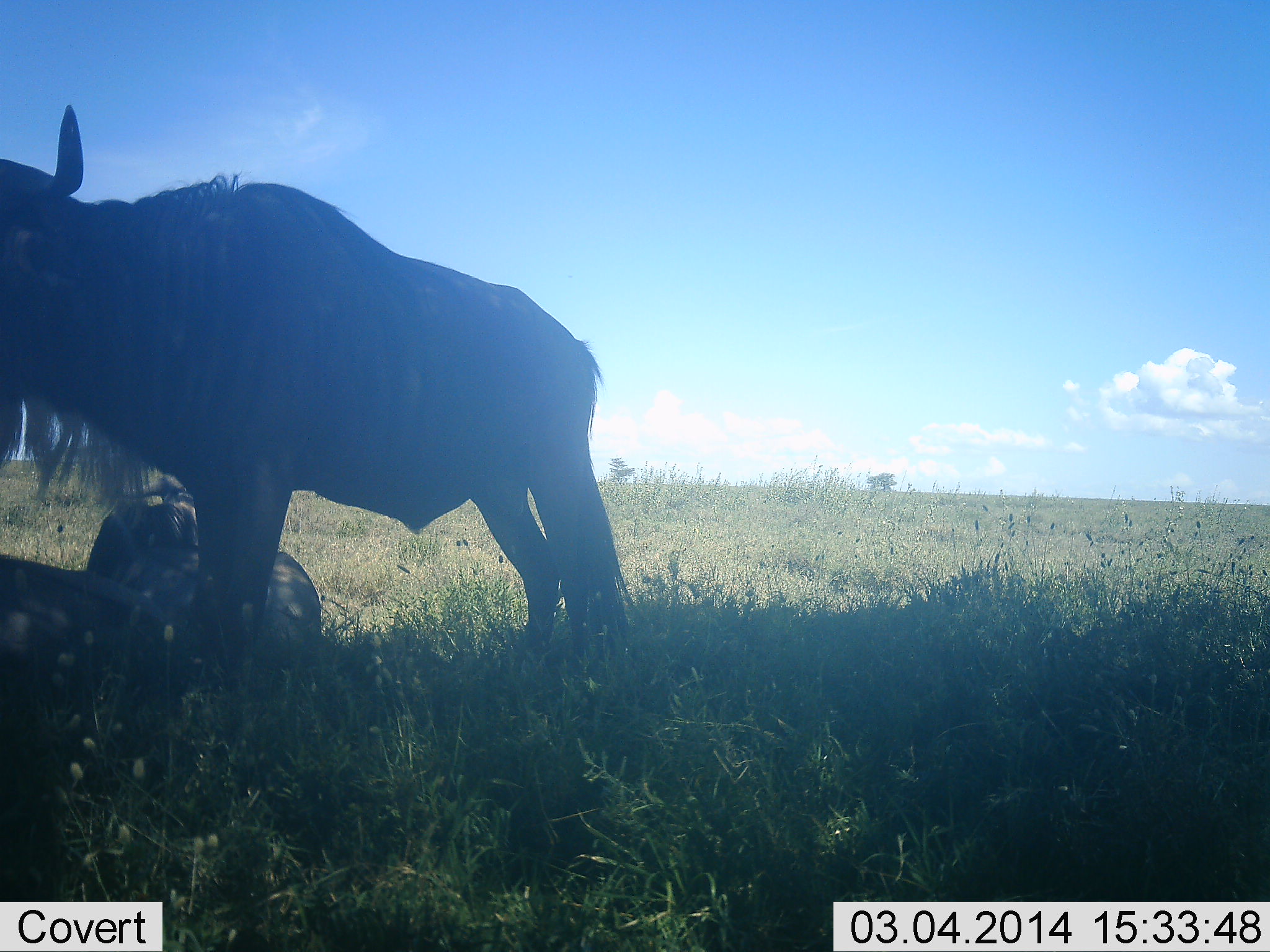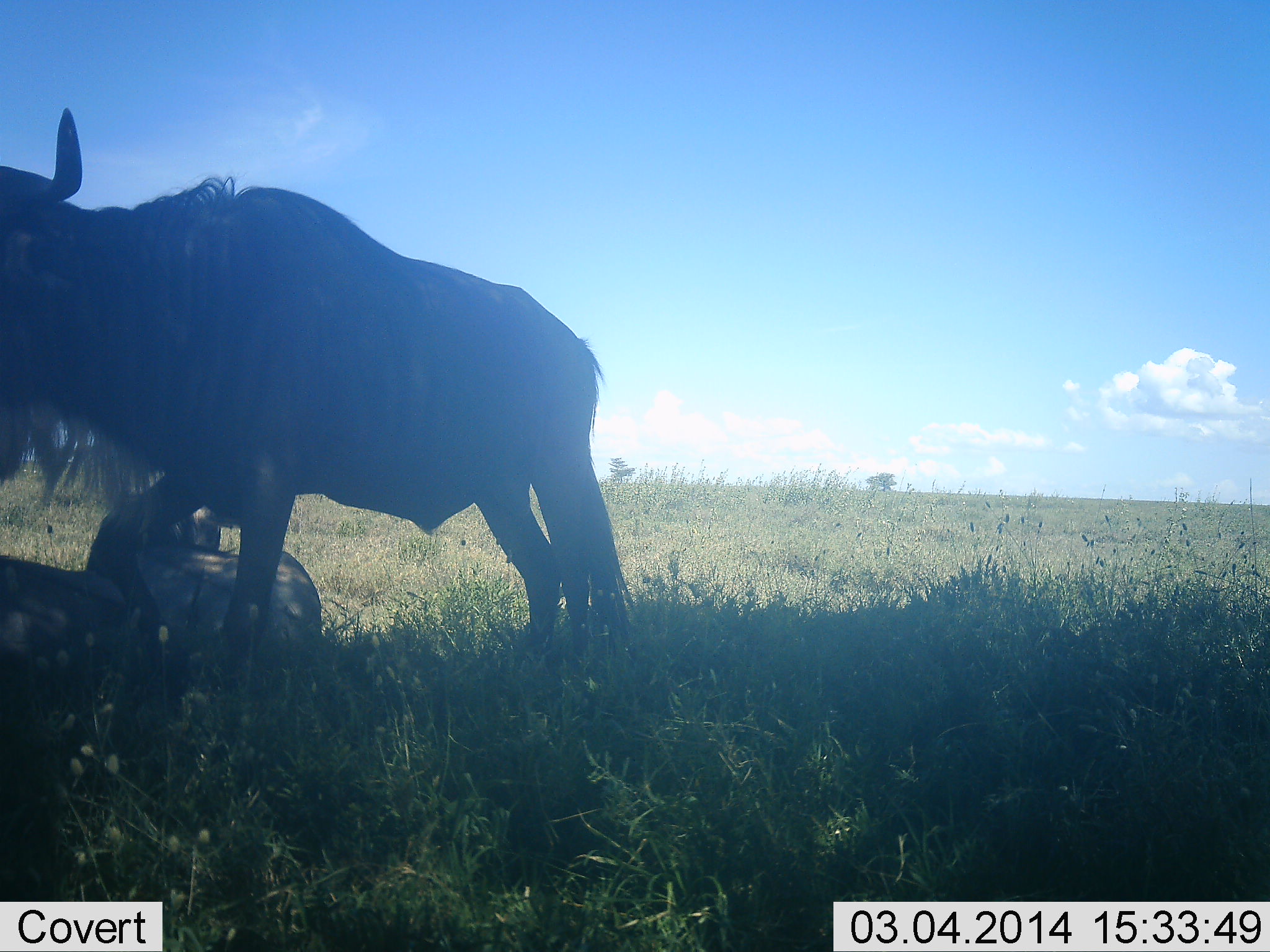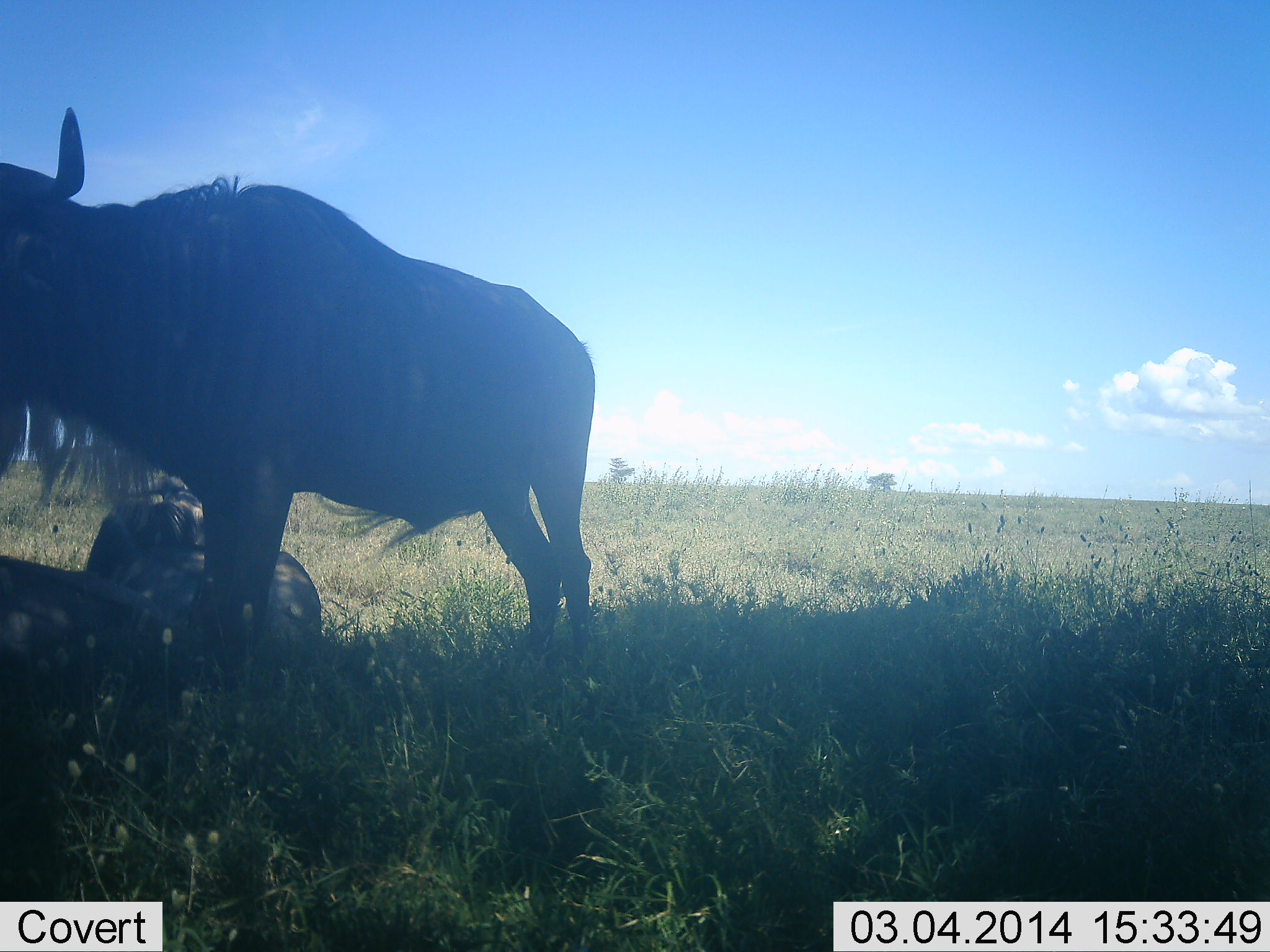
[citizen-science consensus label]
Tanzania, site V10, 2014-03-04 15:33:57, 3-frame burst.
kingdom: Animalia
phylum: Chordata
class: Mammalia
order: Artiodactyla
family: Bovidae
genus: Connochaetes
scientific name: Connochaetes taurinus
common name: blue wildebeest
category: wildebeest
Wildebeest (blue wildebeest) (Connochaetes taurinus), count 3. Behavior (volunteer vote fractions): standing 80%, resting 70%, moving 0%, interacting 0%. Young present (vote fraction): 10%. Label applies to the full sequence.